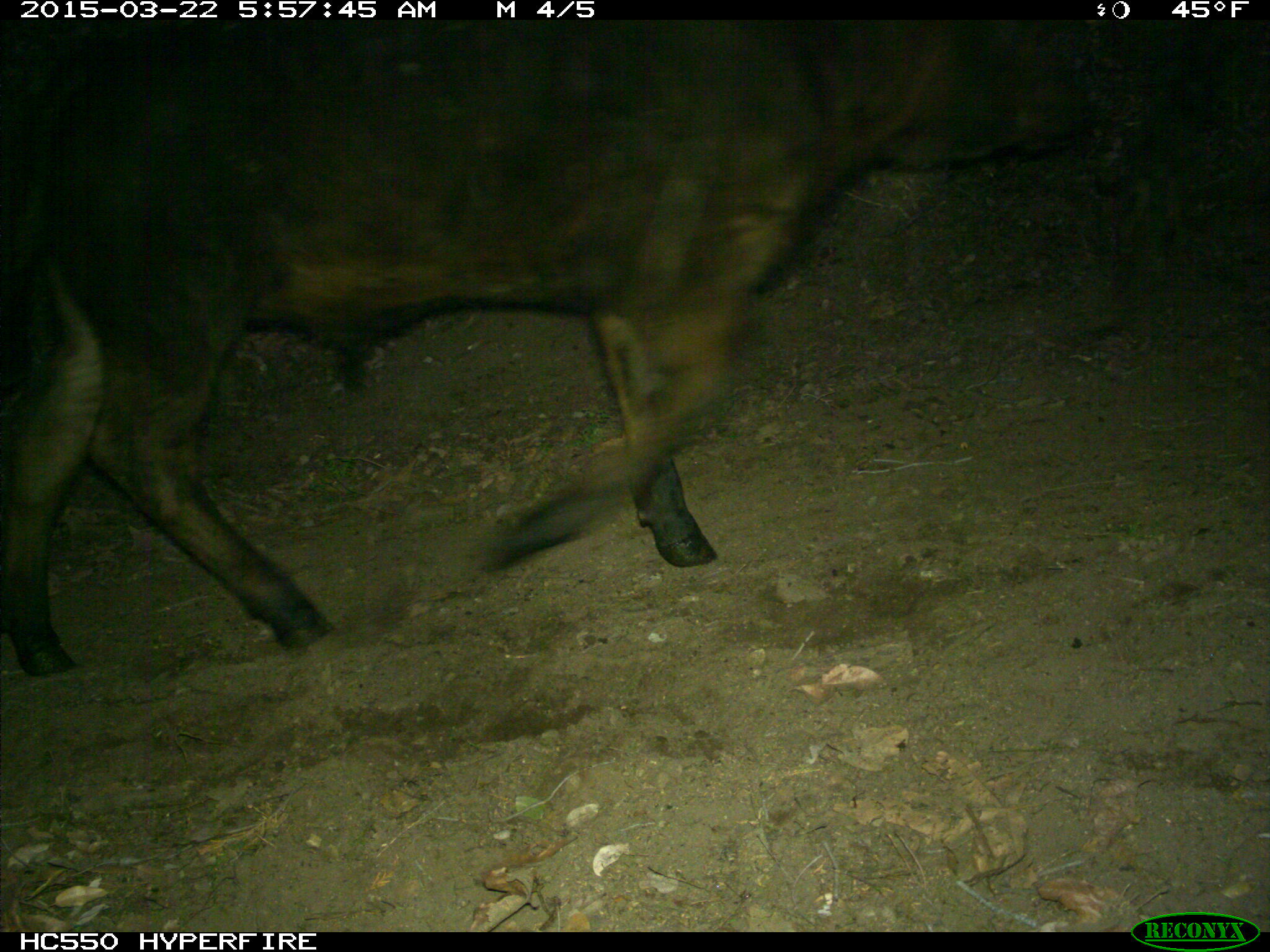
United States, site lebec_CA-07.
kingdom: Animalia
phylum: Chordata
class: Mammalia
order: Artiodactyla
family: Bovidae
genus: Bos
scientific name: Bos taurus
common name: domestic cow